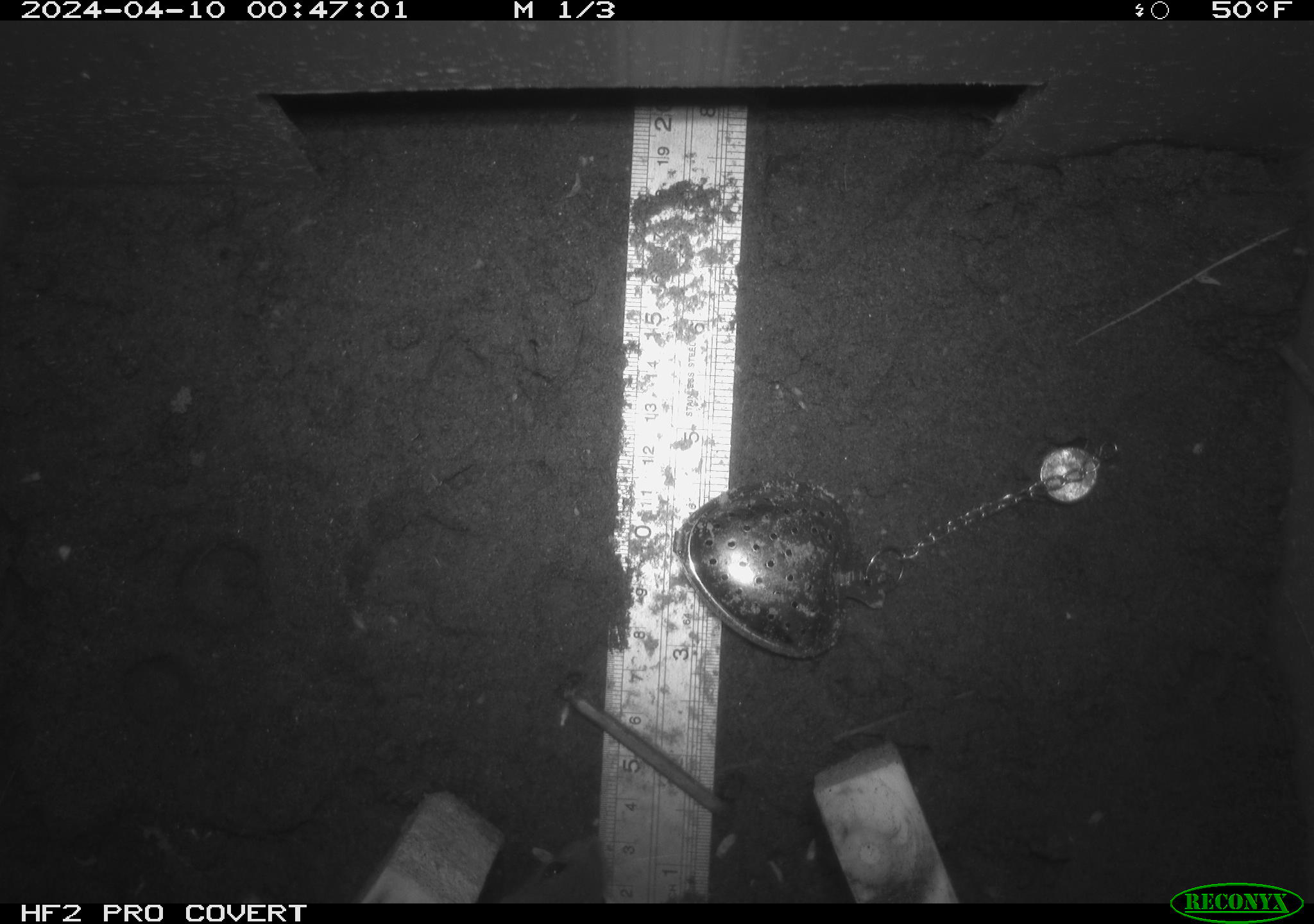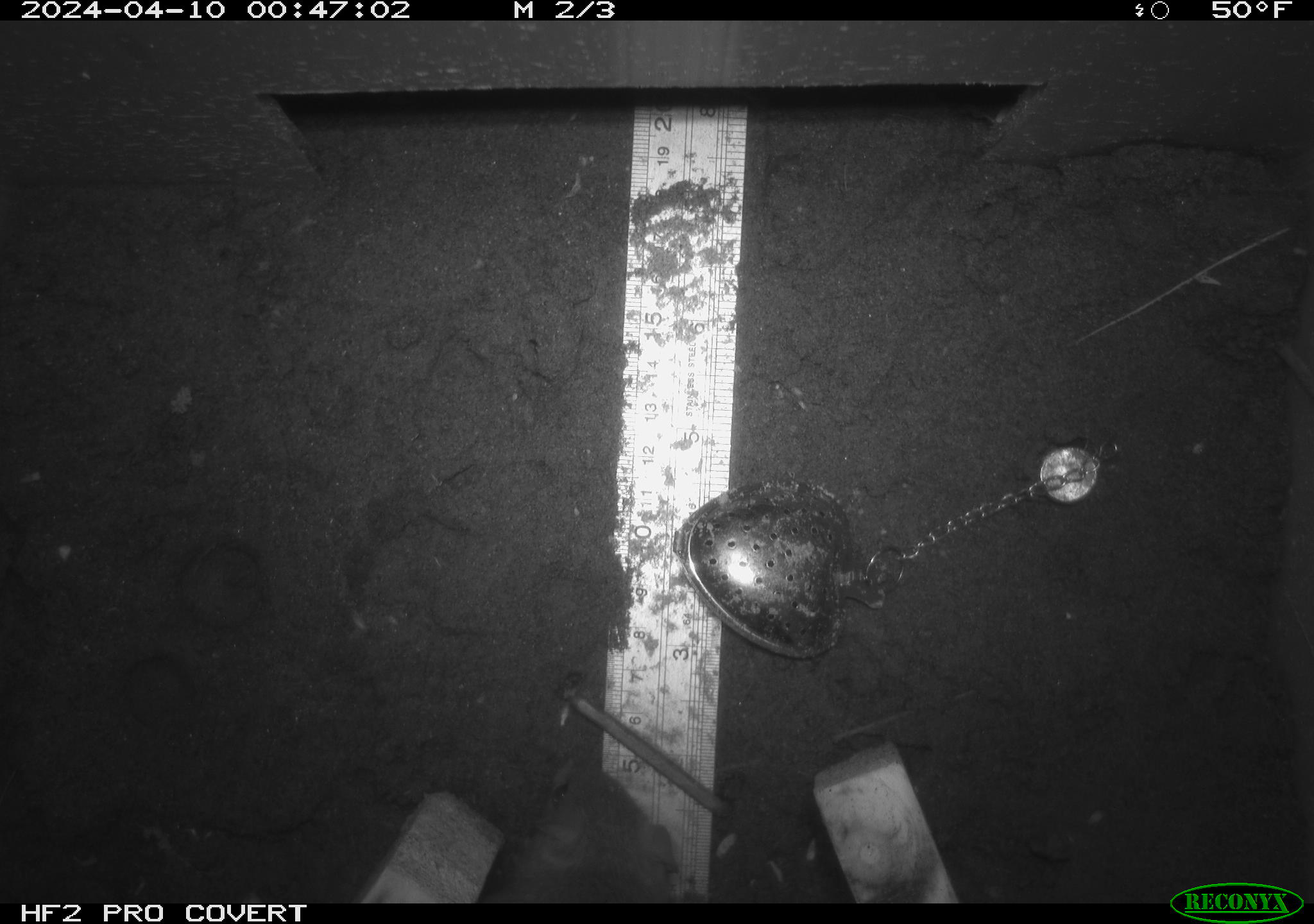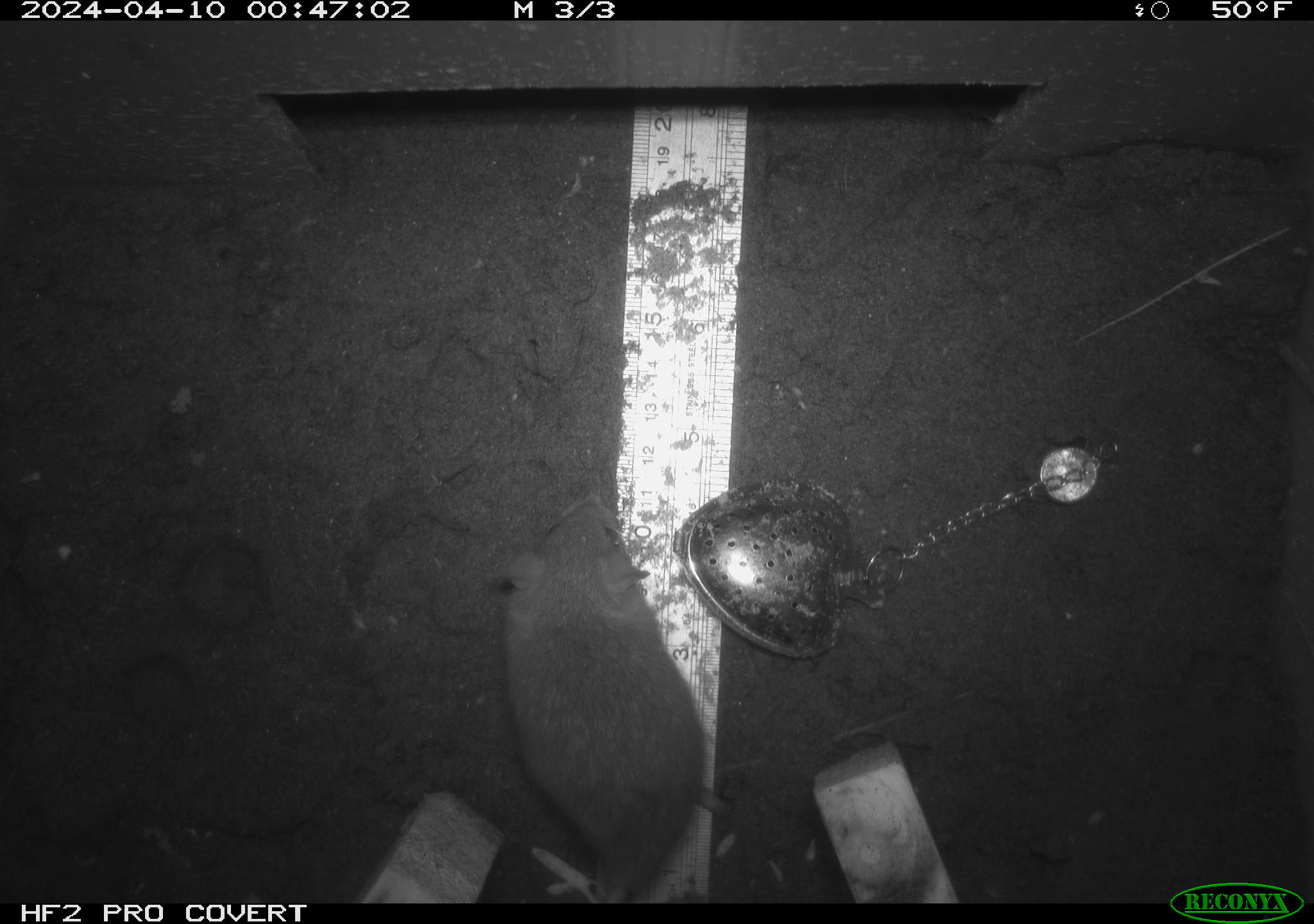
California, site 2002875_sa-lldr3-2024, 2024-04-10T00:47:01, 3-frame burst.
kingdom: Animalia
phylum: Chordata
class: Mammalia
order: Rodentia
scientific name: Rodentia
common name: rodent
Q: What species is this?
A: Rodent (Rodentia).